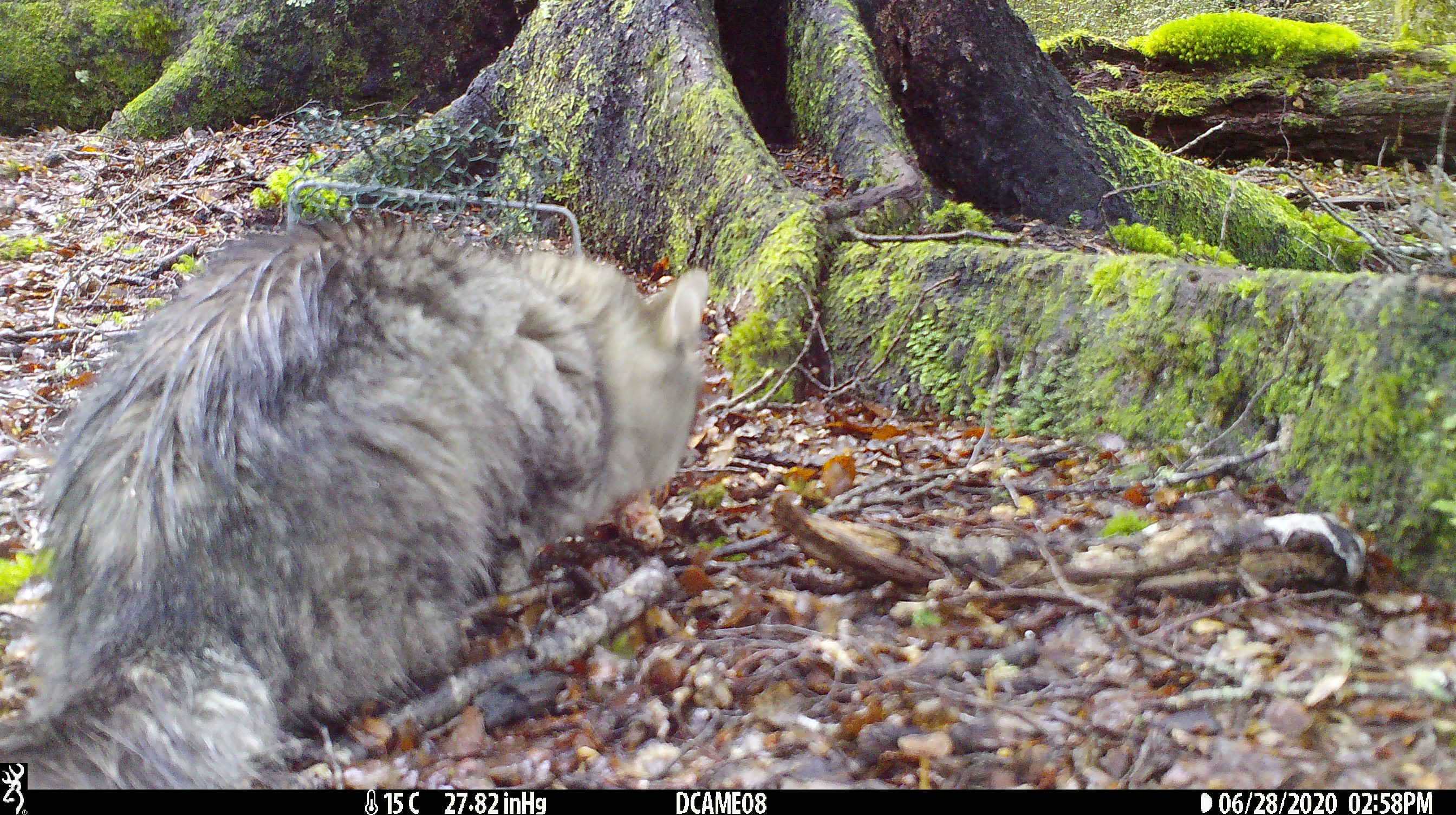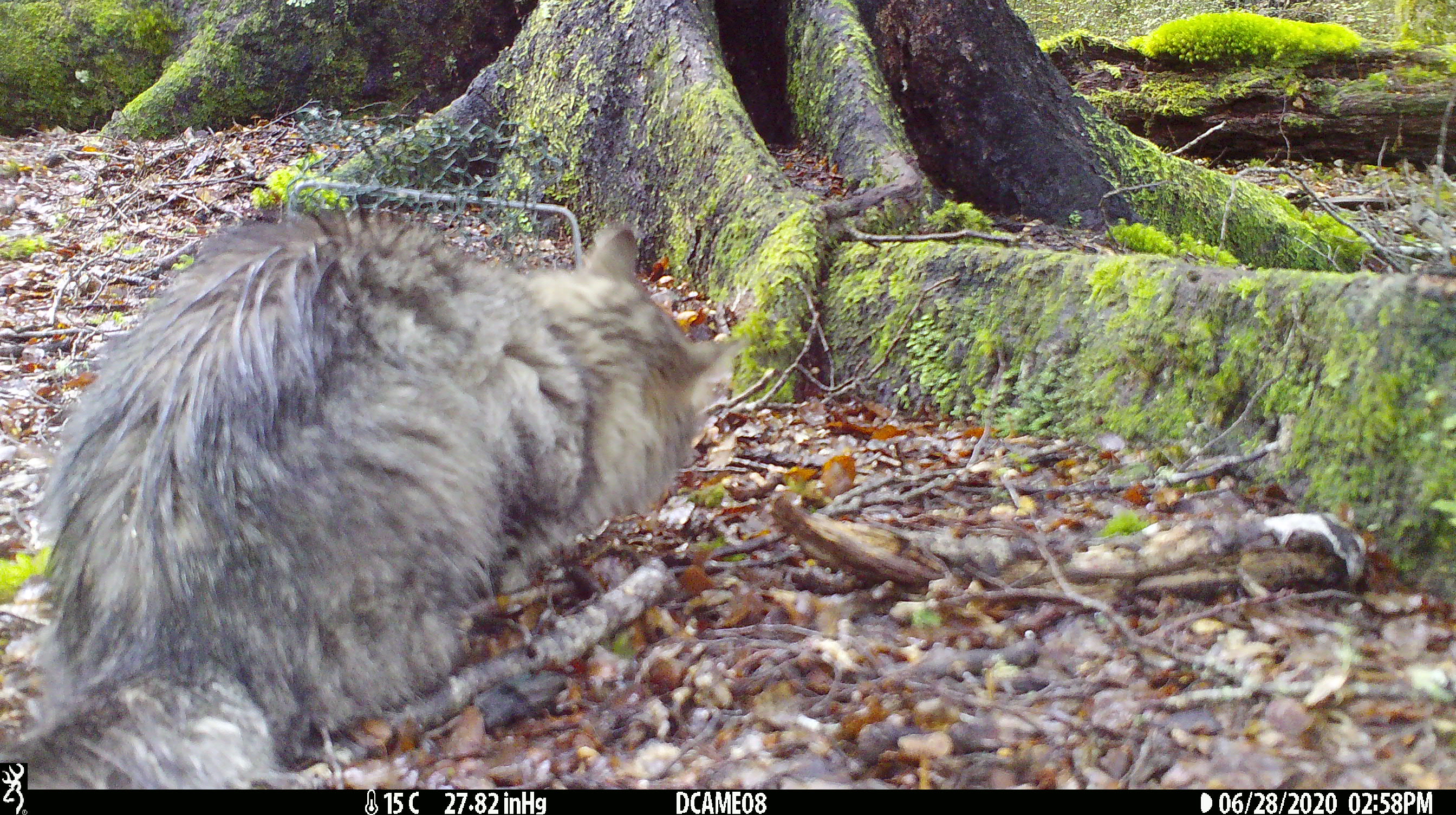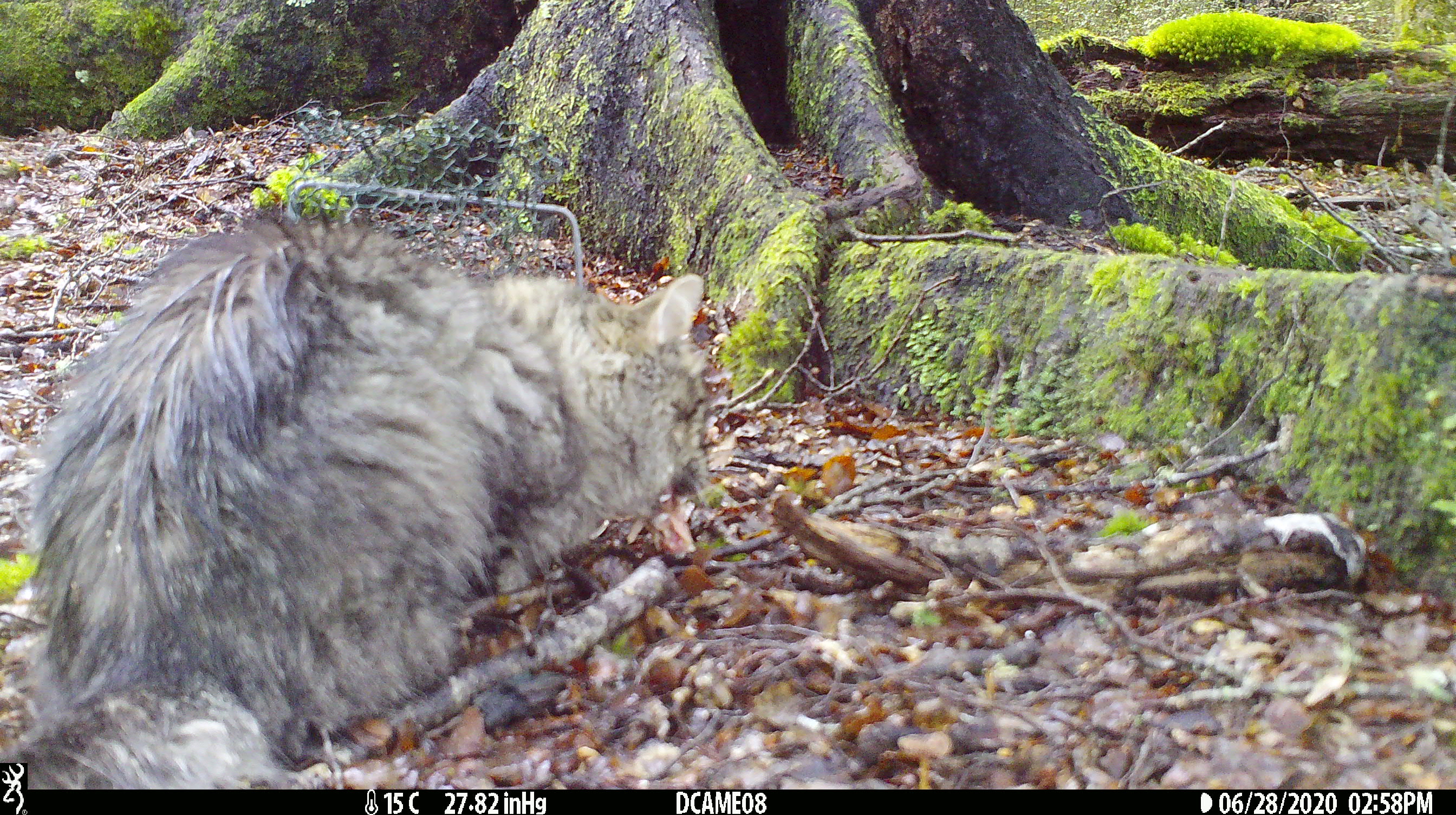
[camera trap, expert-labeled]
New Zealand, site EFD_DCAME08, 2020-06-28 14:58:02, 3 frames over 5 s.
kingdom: Animalia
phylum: Chordata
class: Mammalia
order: Carnivora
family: Felidae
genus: Felis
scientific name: Felis catus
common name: domestic cat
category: cat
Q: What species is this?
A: Cat (domestic cat) (Felis catus).